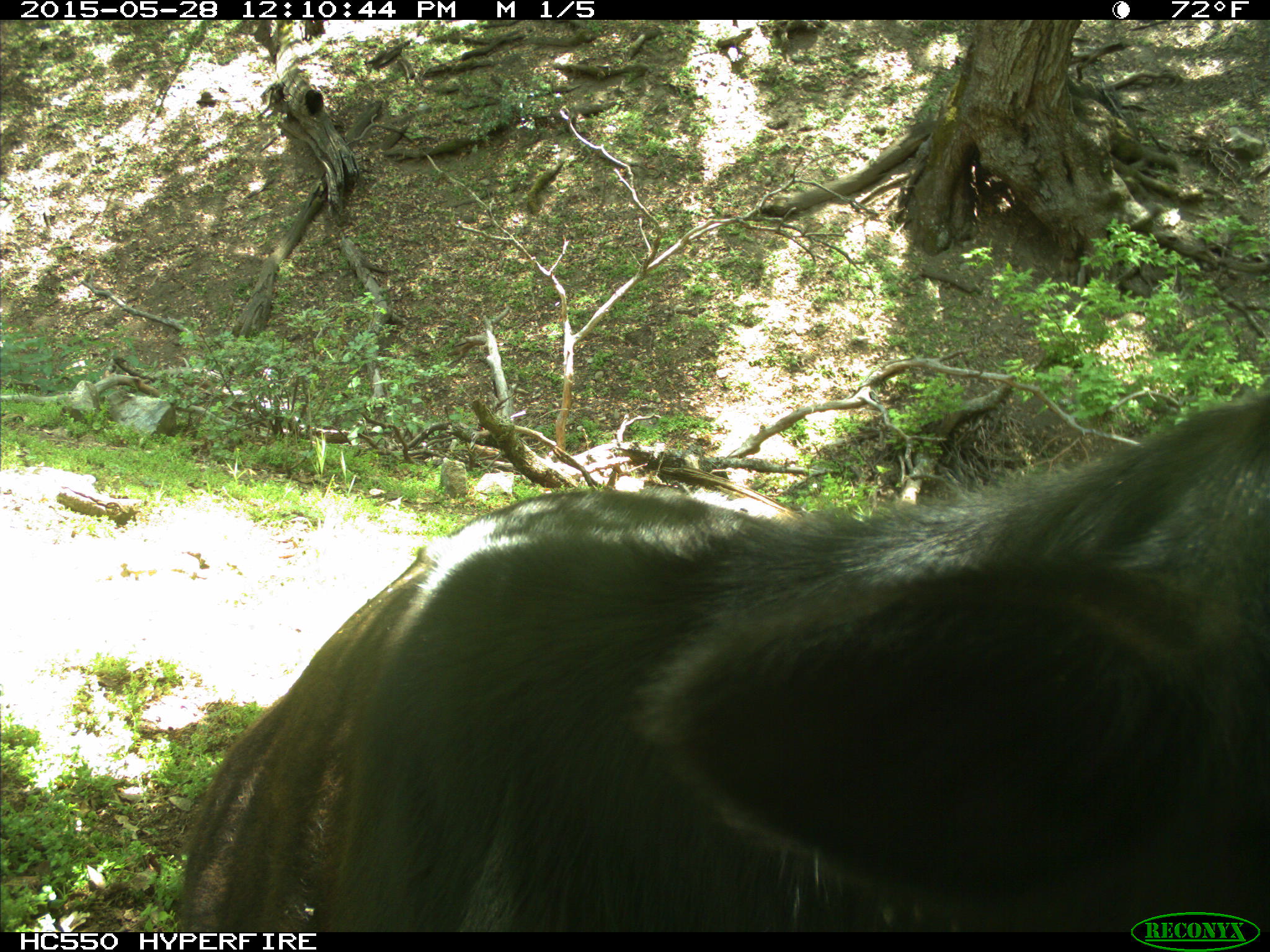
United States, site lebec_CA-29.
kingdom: Animalia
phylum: Chordata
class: Mammalia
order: Artiodactyla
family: Bovidae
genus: Bos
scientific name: Bos taurus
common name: domestic cow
Bos taurus (domestic cow).